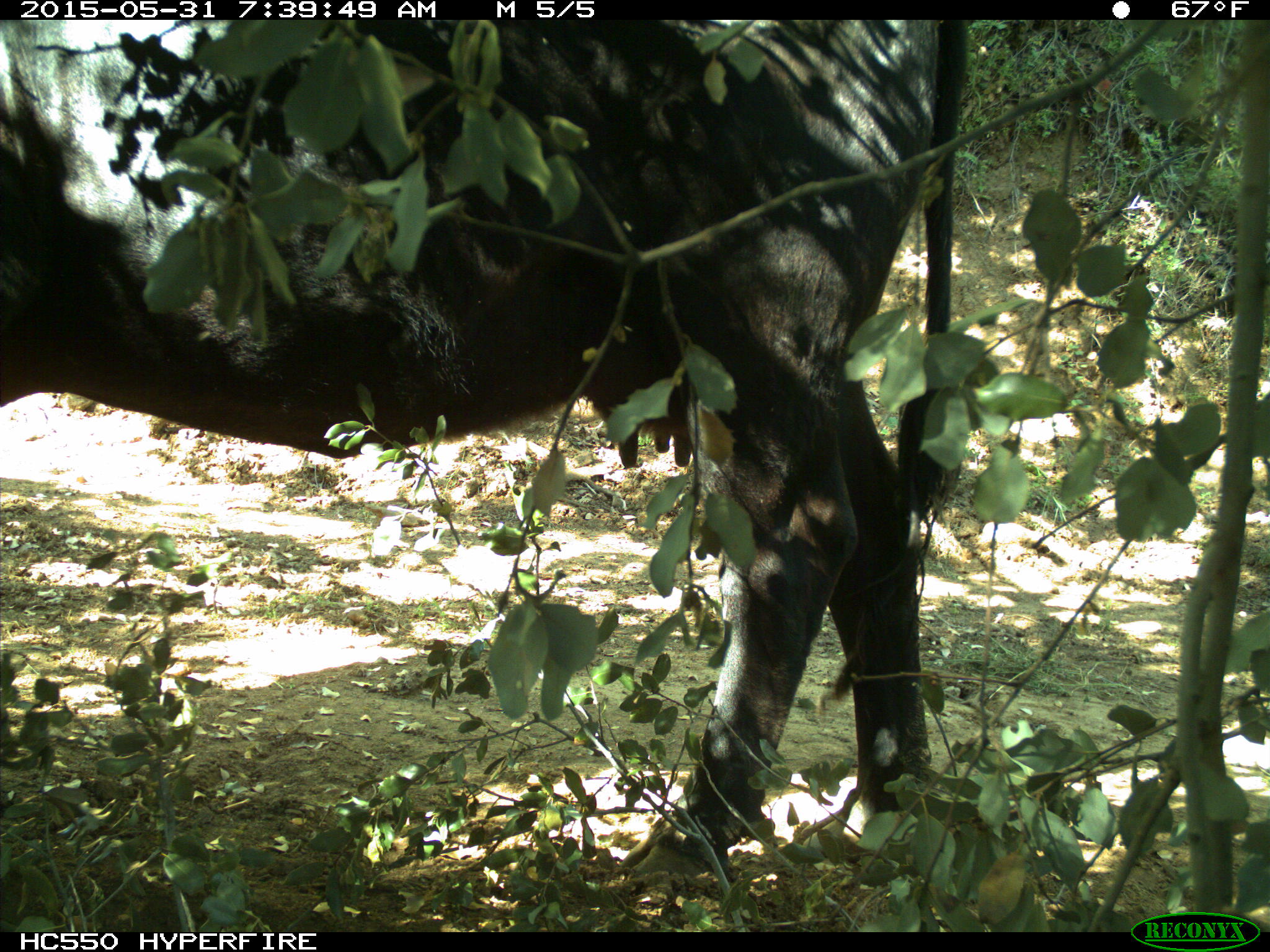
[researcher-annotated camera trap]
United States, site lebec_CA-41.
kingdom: Animalia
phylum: Chordata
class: Mammalia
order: Artiodactyla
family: Bovidae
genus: Bos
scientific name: Bos taurus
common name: domestic cow